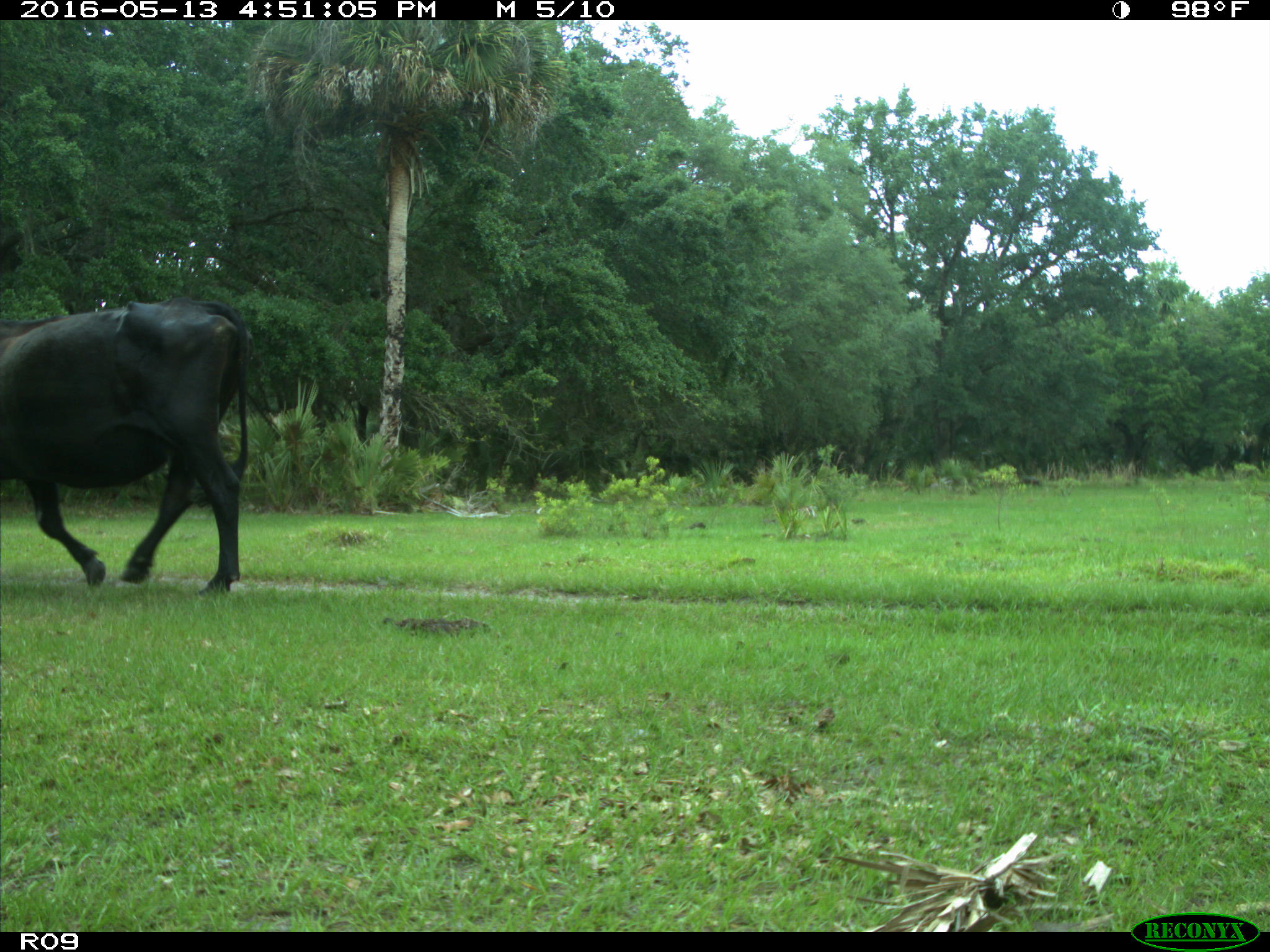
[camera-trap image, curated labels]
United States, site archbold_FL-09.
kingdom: Animalia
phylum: Chordata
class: Mammalia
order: Artiodactyla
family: Bovidae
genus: Bos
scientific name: Bos taurus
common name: domestic cow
Bos taurus (domestic cow).